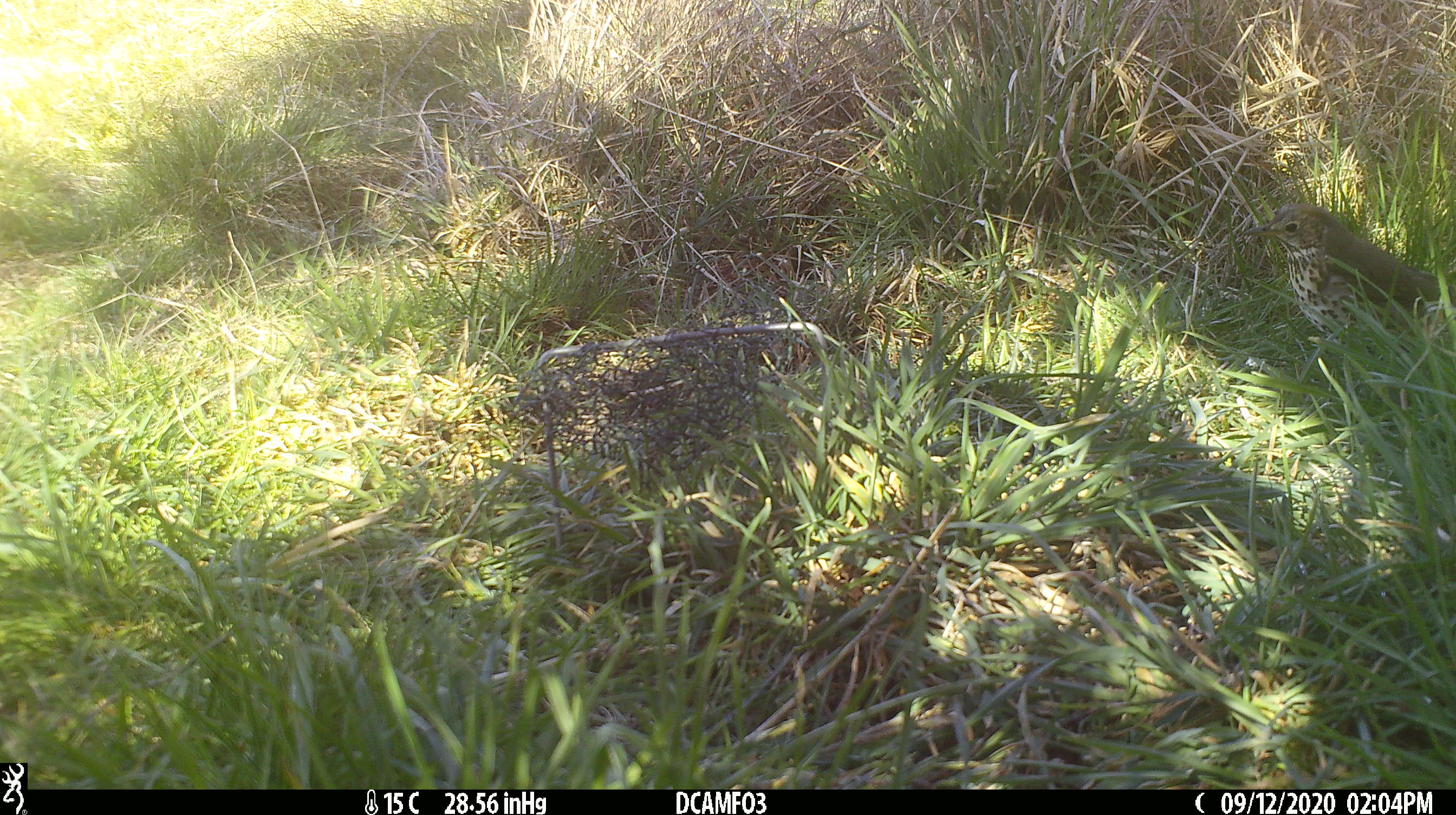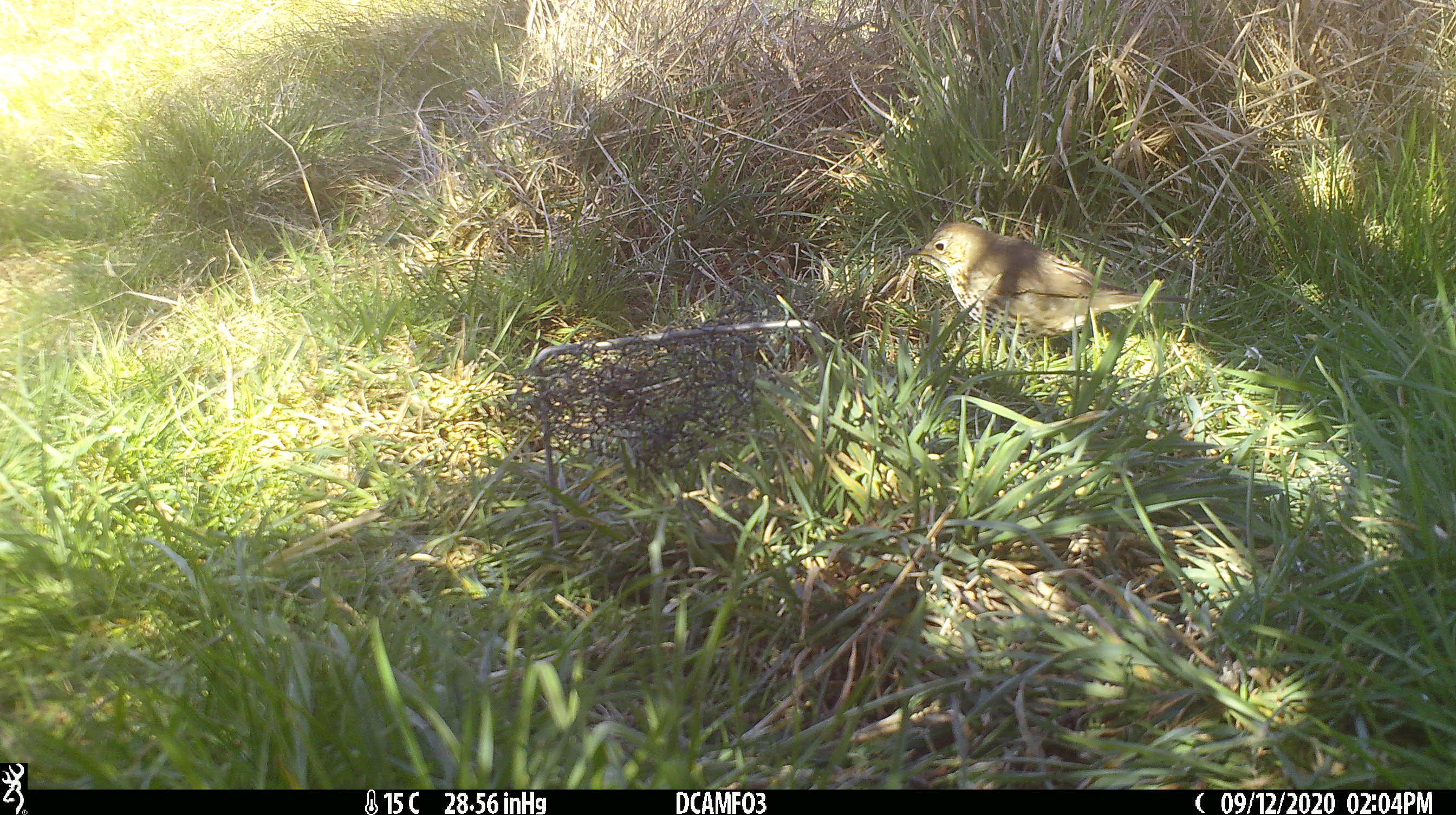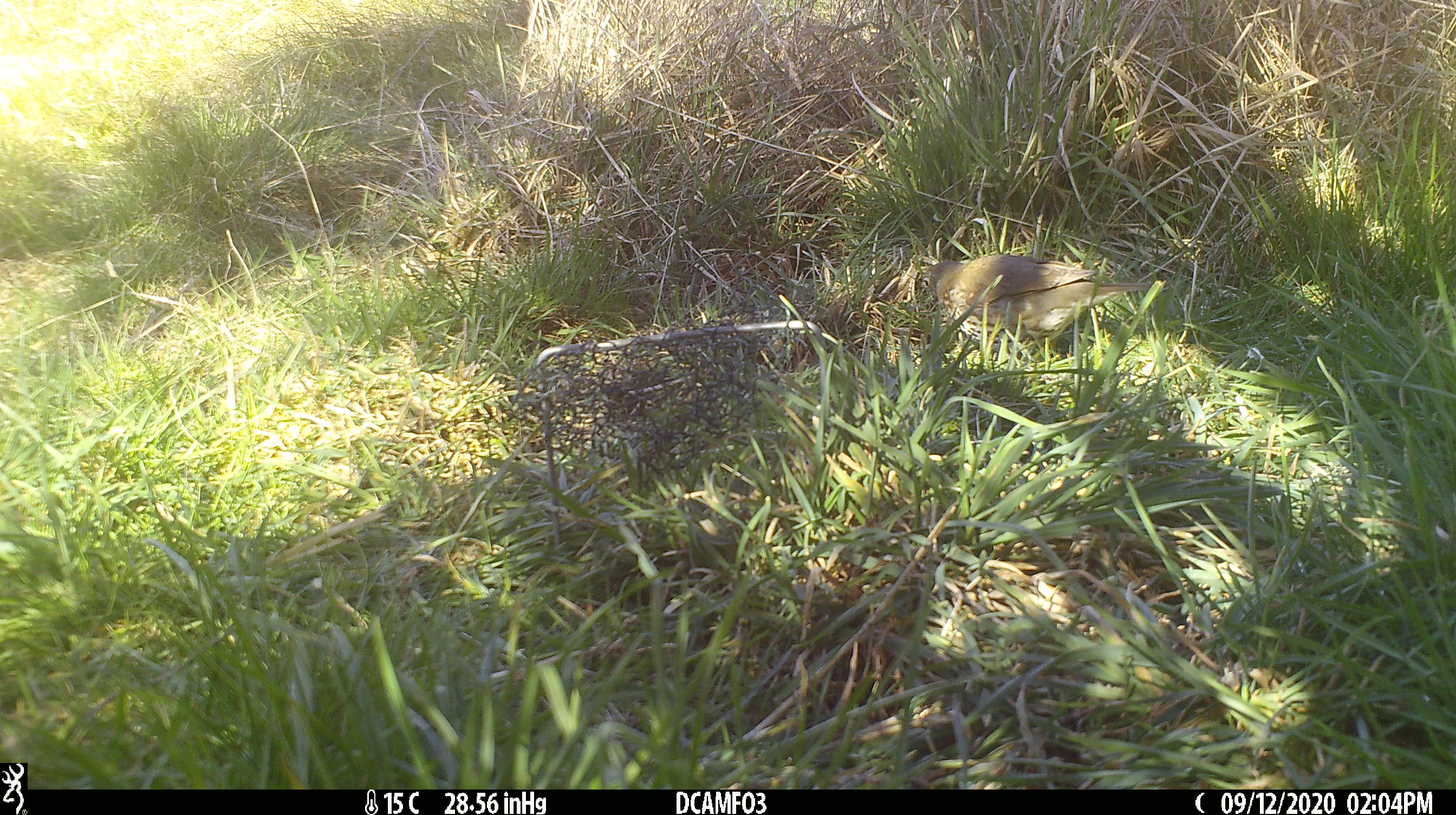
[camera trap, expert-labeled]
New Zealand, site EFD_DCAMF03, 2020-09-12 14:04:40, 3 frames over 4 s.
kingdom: Animalia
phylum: Chordata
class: Aves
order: Passeriformes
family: Turdidae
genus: Turdus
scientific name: Turdus philomelos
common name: song thrush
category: thrush